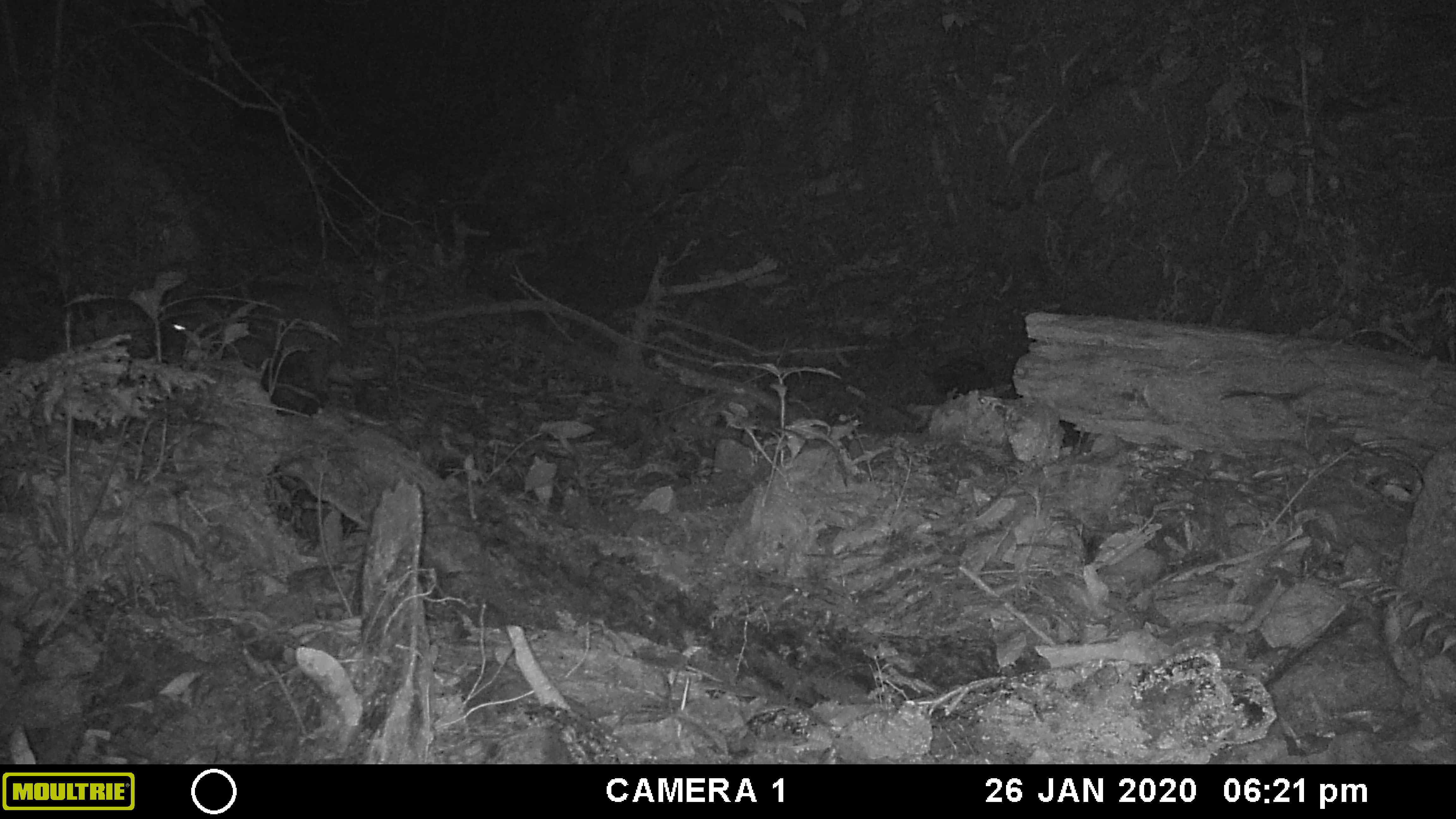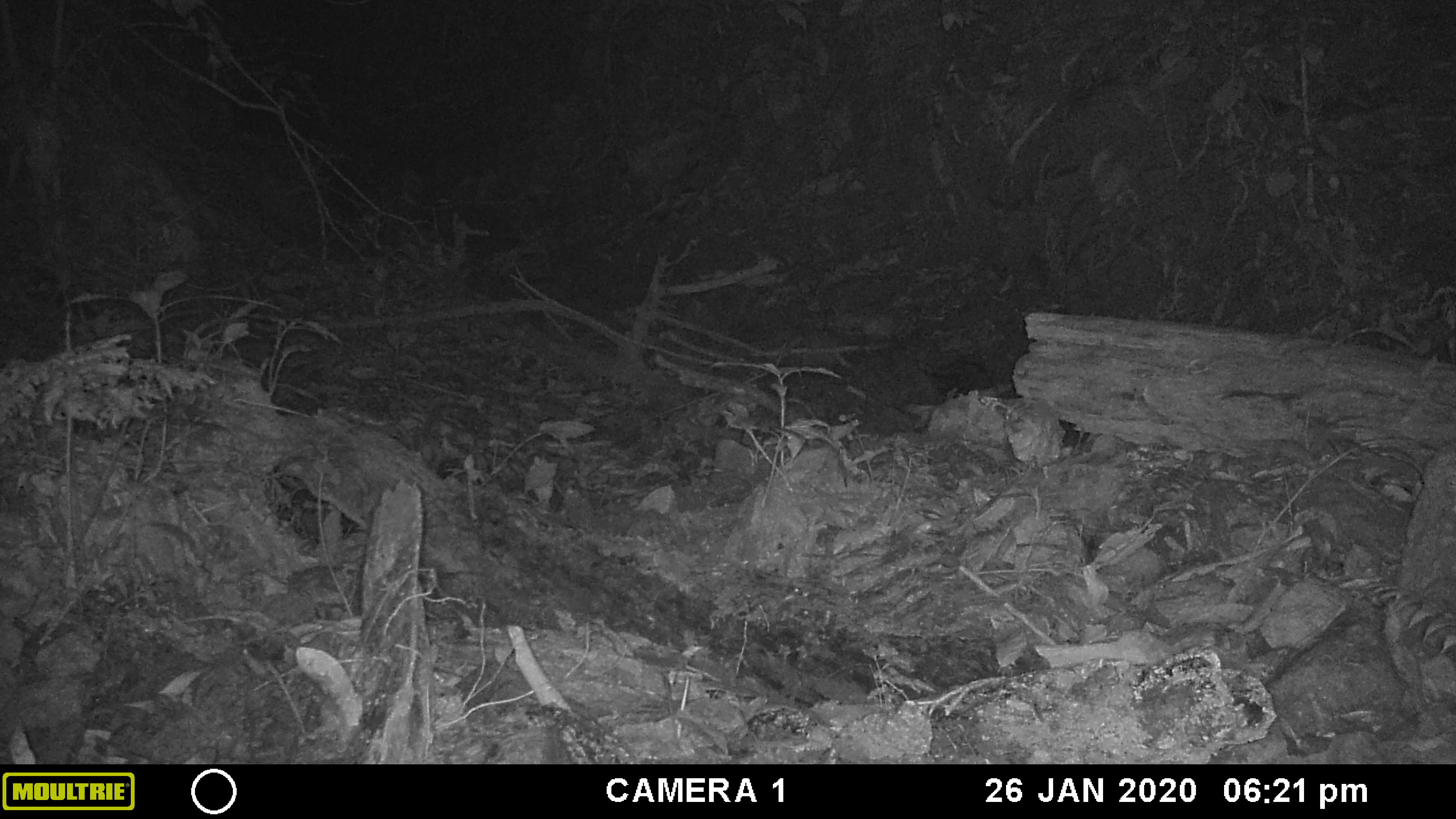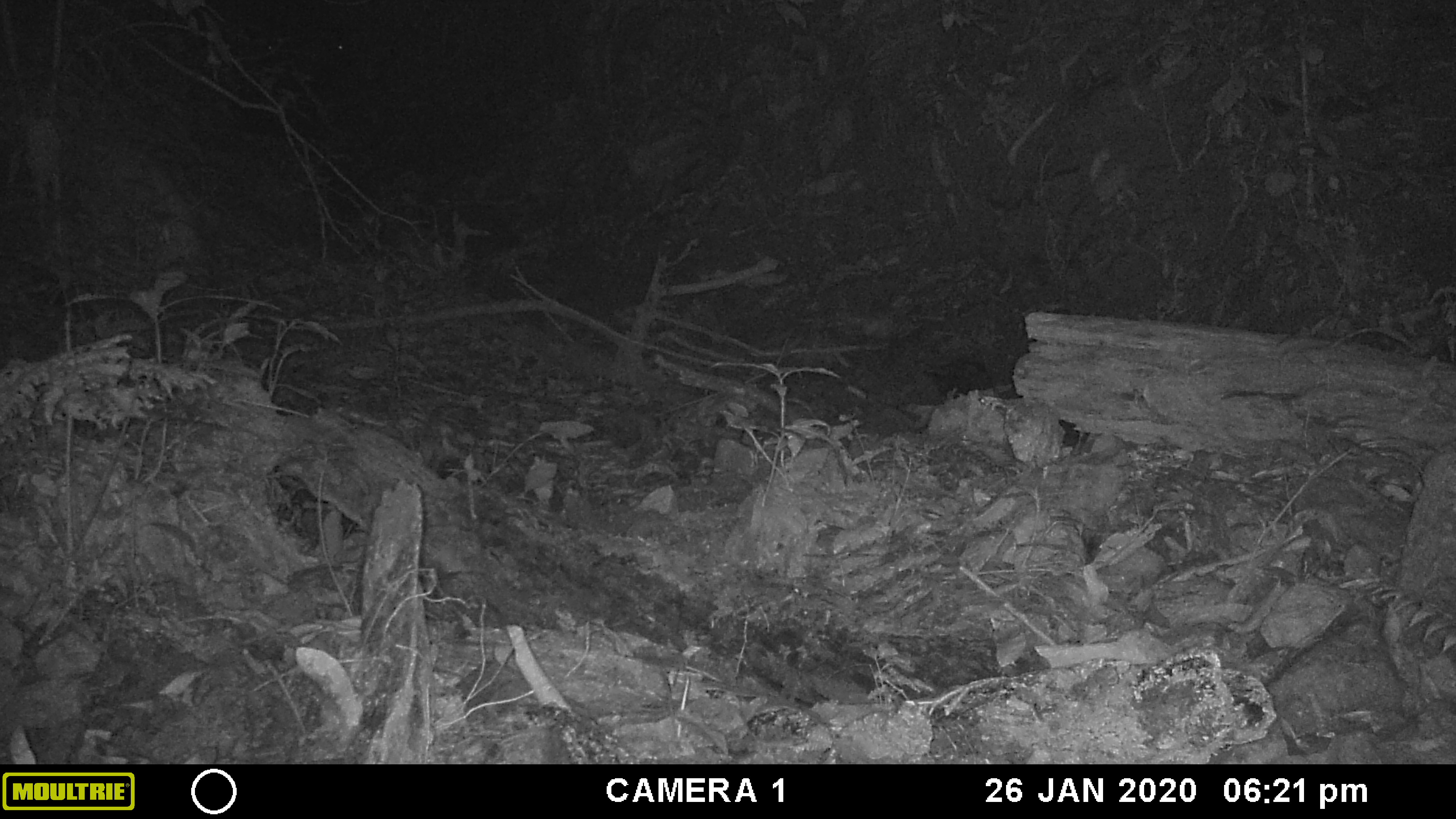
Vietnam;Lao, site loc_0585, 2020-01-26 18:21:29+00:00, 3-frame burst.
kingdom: Animalia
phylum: Chordata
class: Mammalia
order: Artiodactyla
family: Suidae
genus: Sus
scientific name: Sus scrofa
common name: eurasian wild pig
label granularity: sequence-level